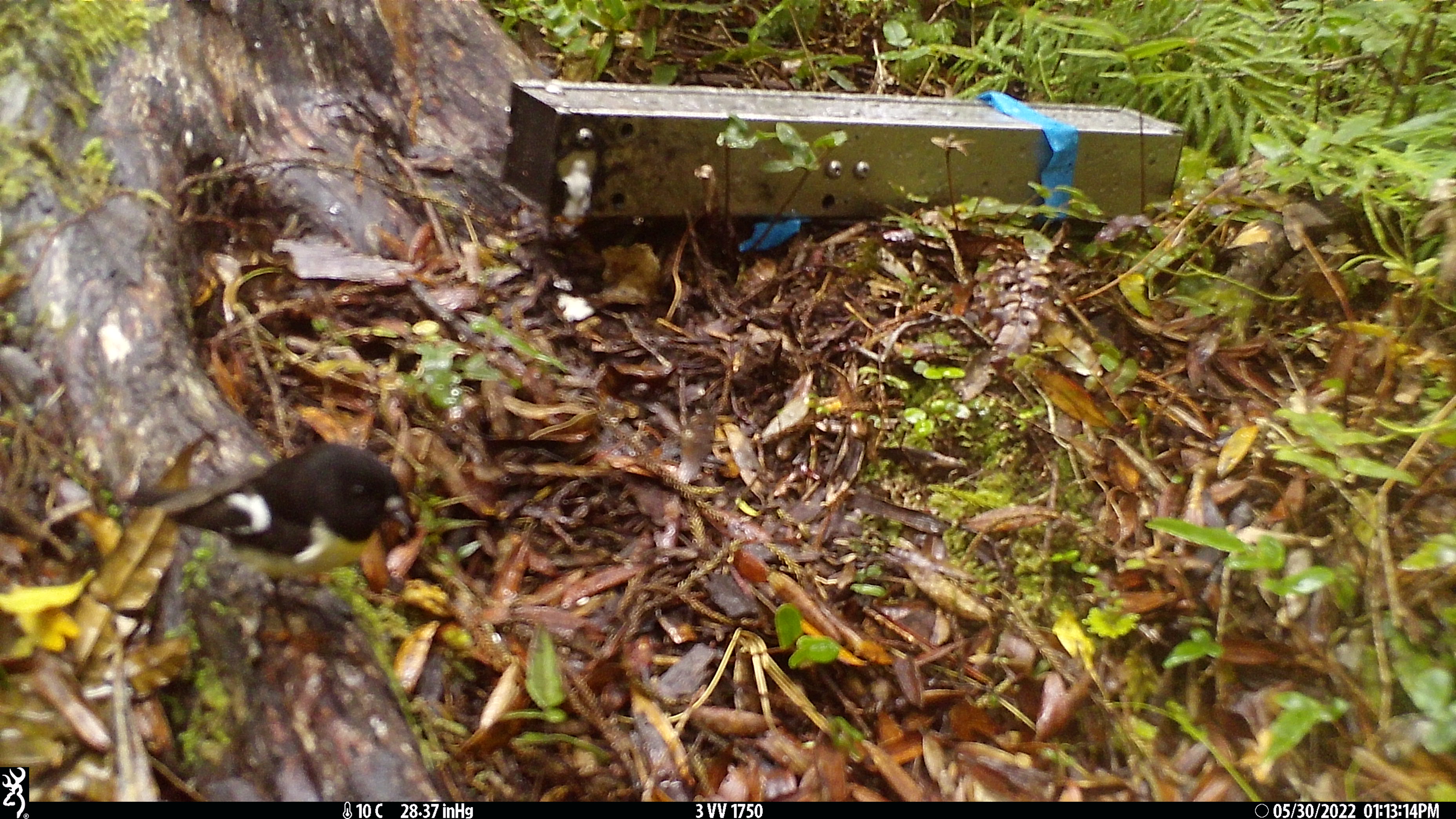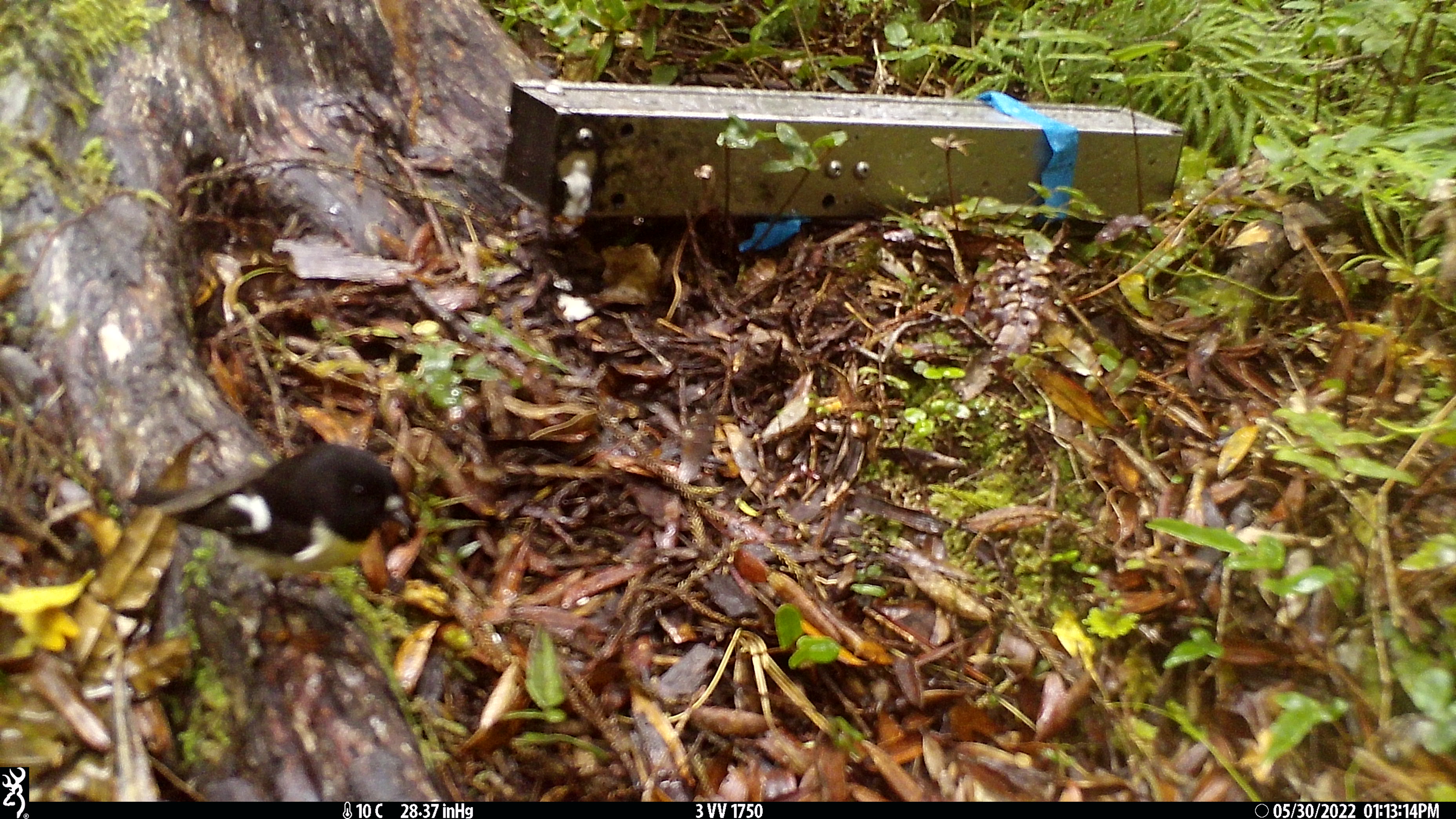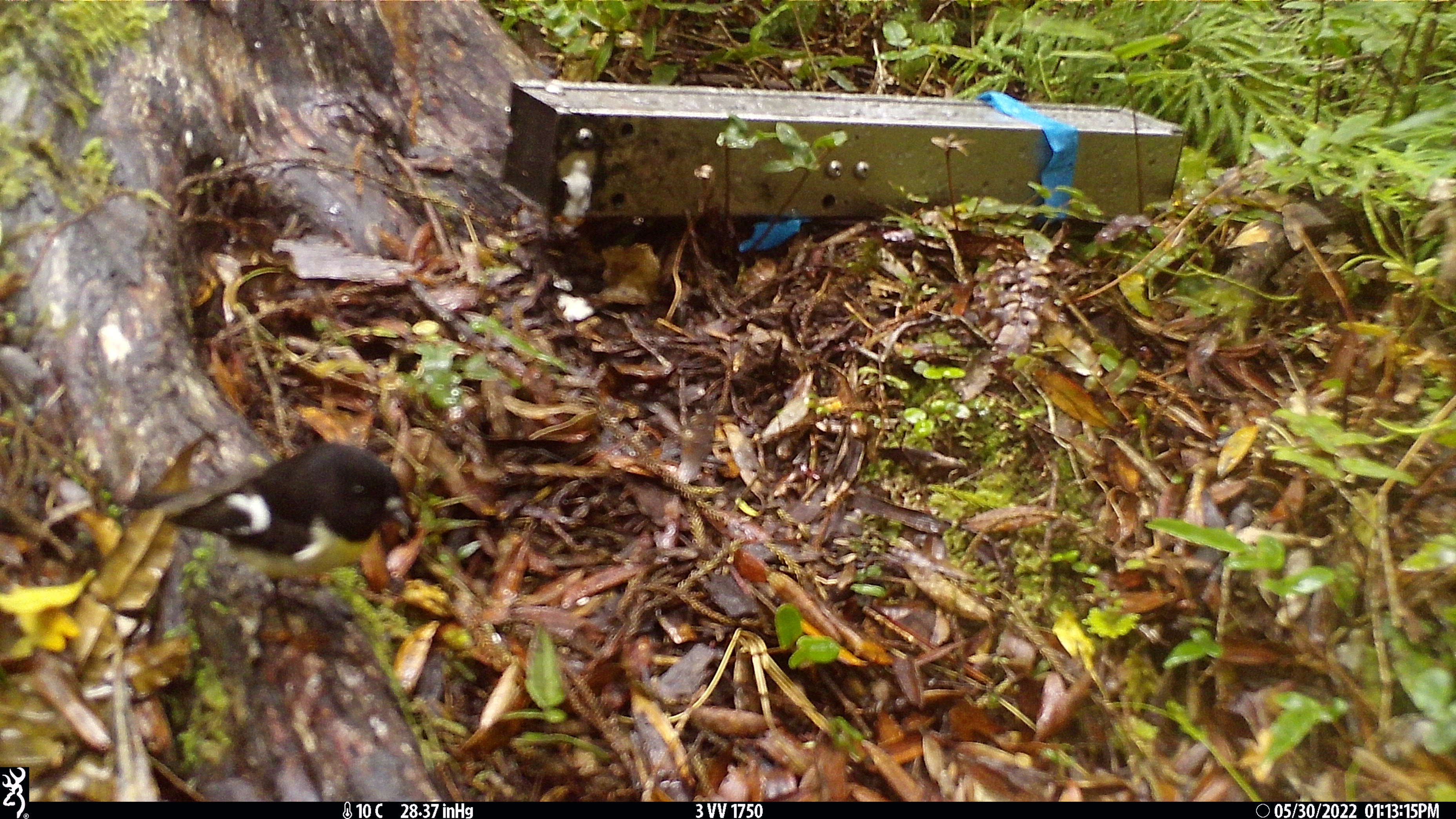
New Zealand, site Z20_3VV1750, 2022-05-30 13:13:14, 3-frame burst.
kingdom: Animalia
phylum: Chordata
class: Aves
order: Passeriformes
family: Petroicidae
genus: Petroica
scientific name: Petroica macrocephala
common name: tomtit